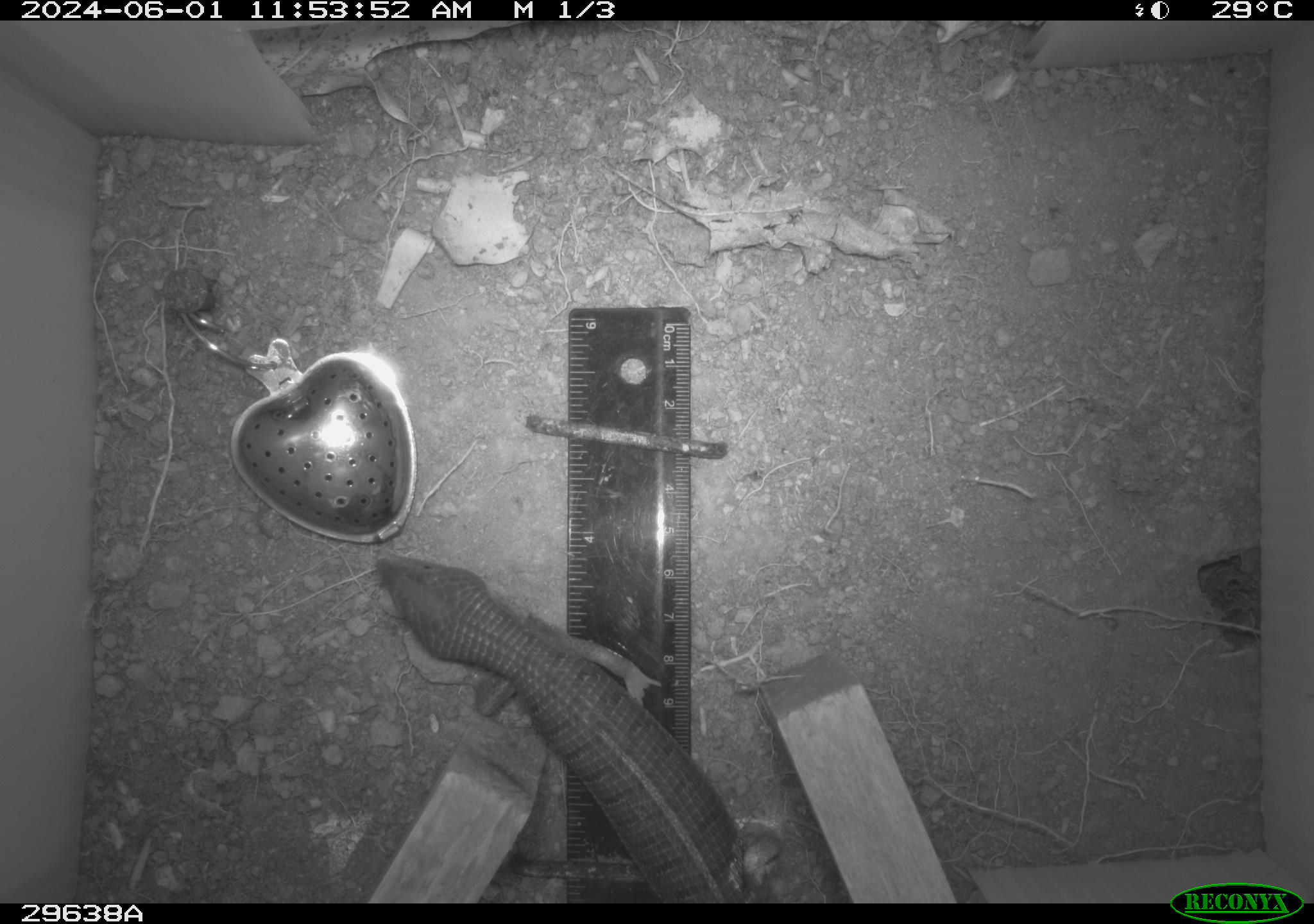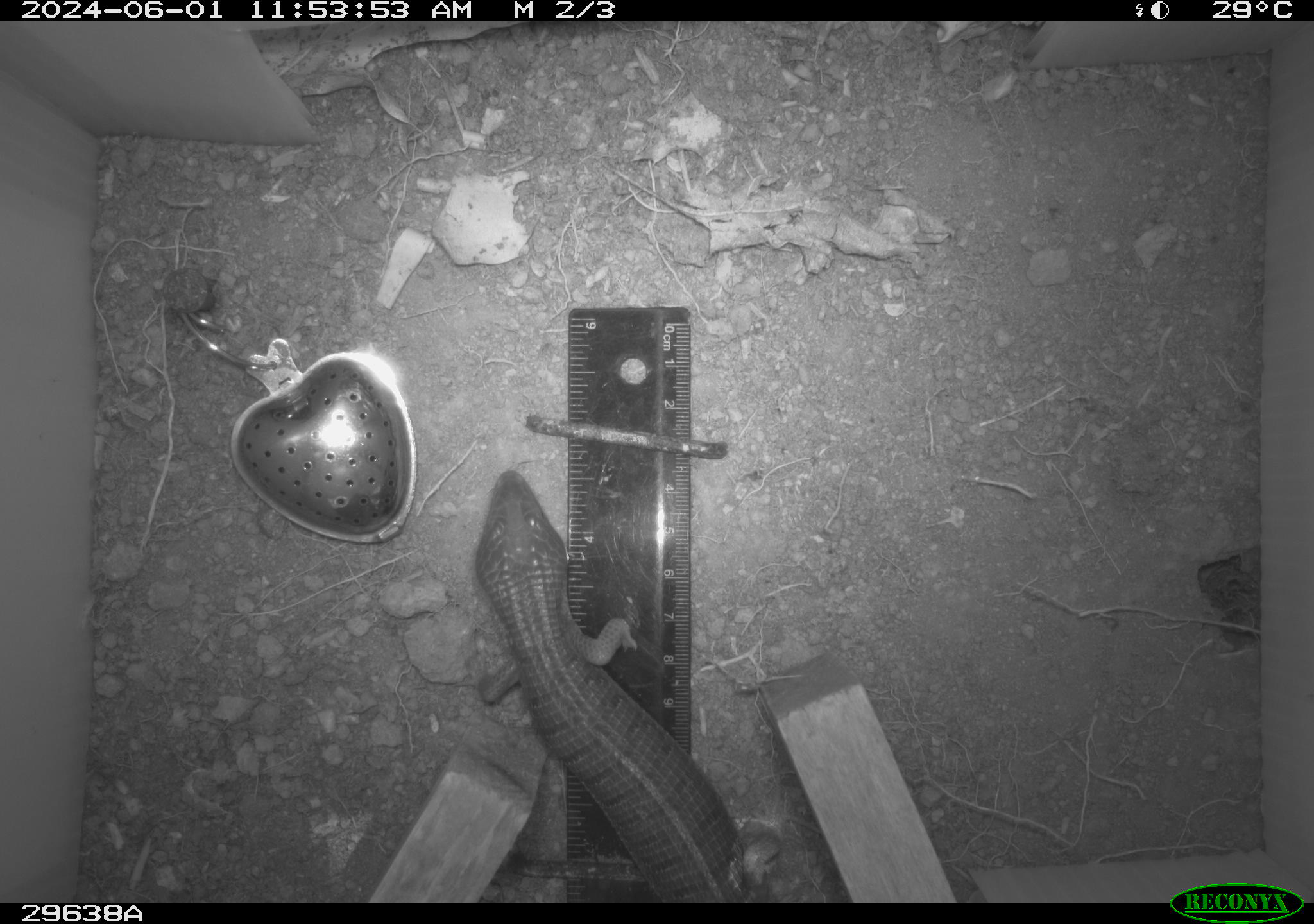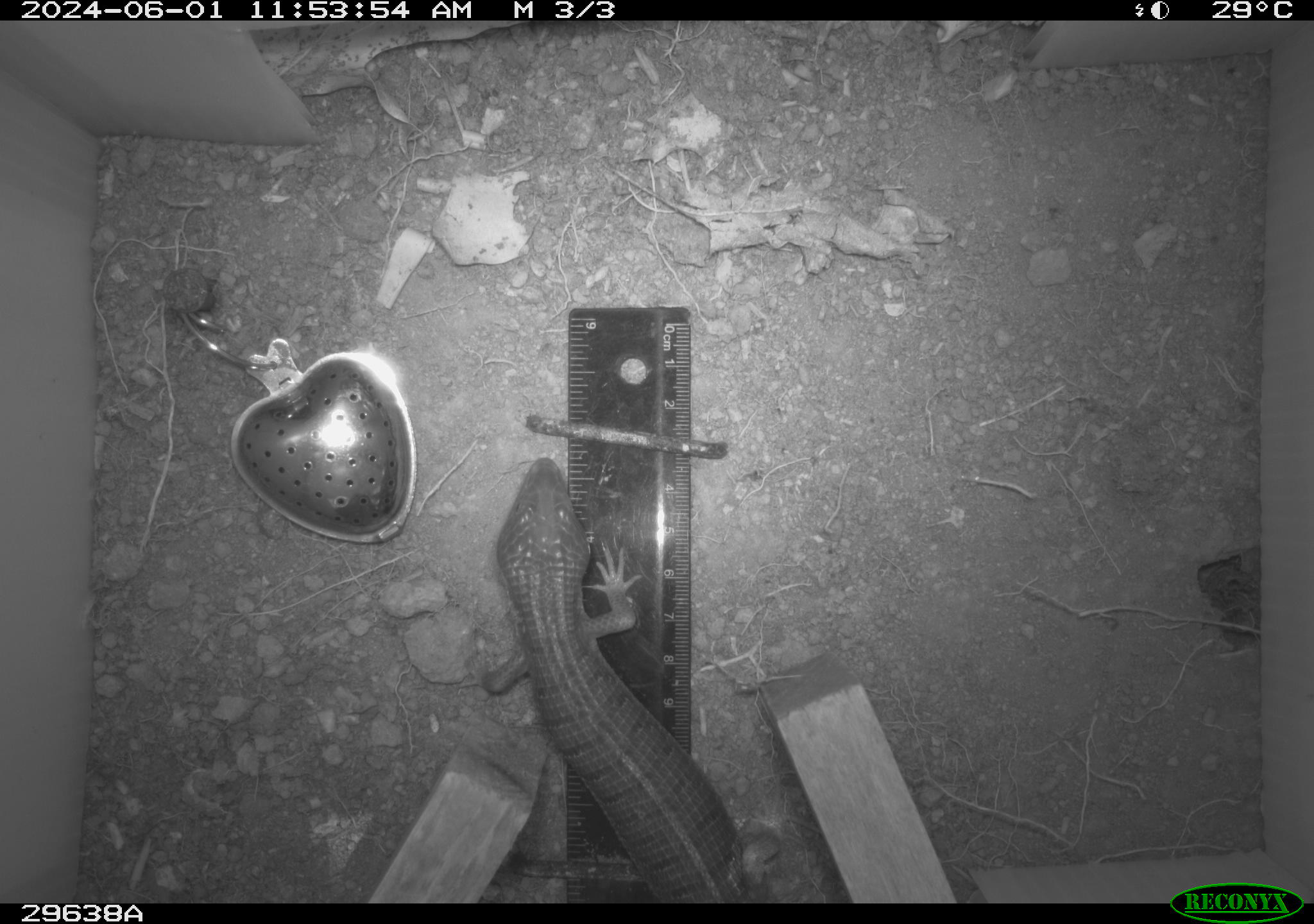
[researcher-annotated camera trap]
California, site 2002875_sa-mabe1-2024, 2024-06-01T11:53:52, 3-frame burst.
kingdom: Animalia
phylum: Chordata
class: Reptilia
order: Squamata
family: Anguidae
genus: Elgaria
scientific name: Elgaria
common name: alligator lizards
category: elgaria species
Elgaria species (alligator lizards) (Elgaria).